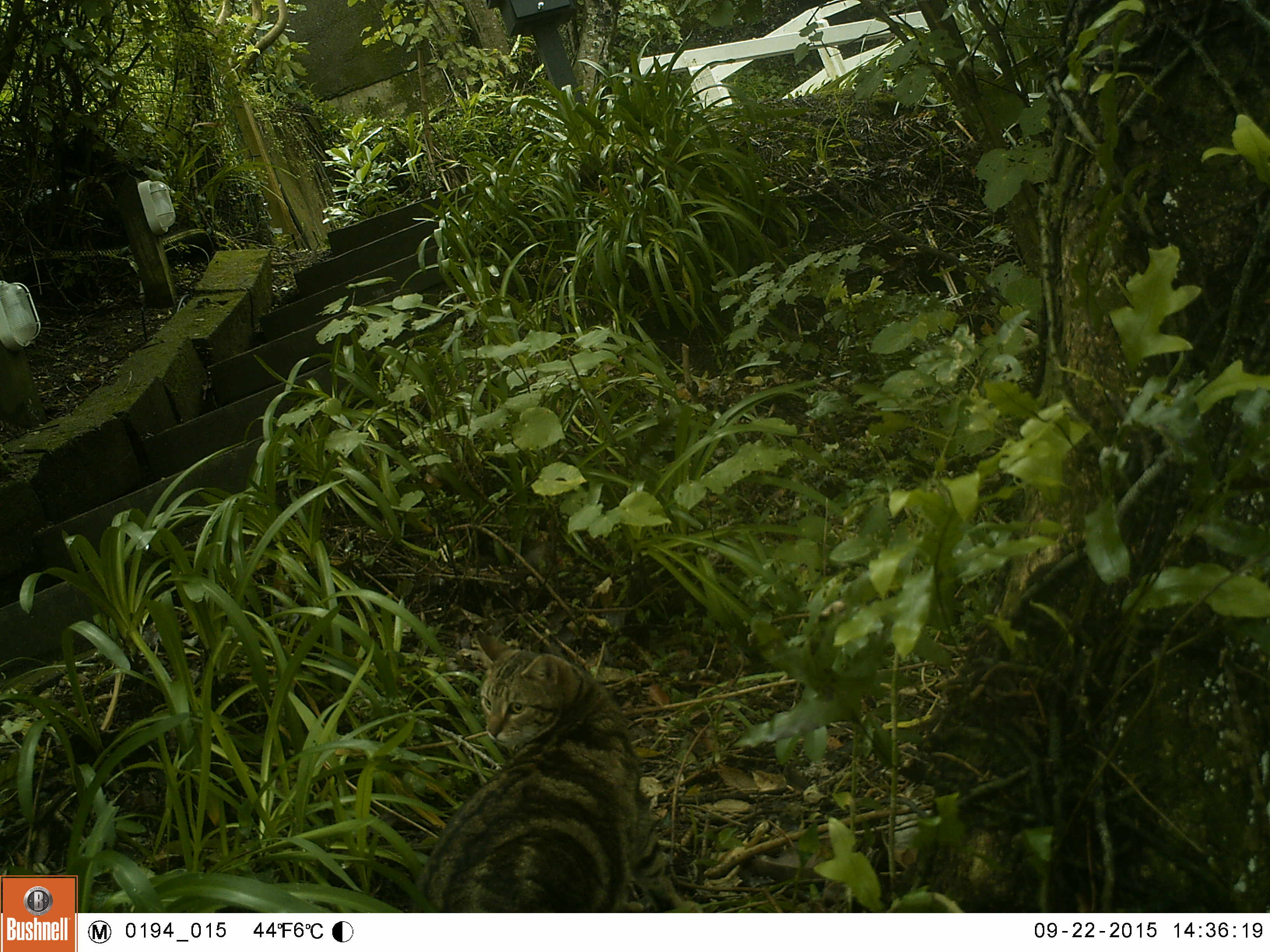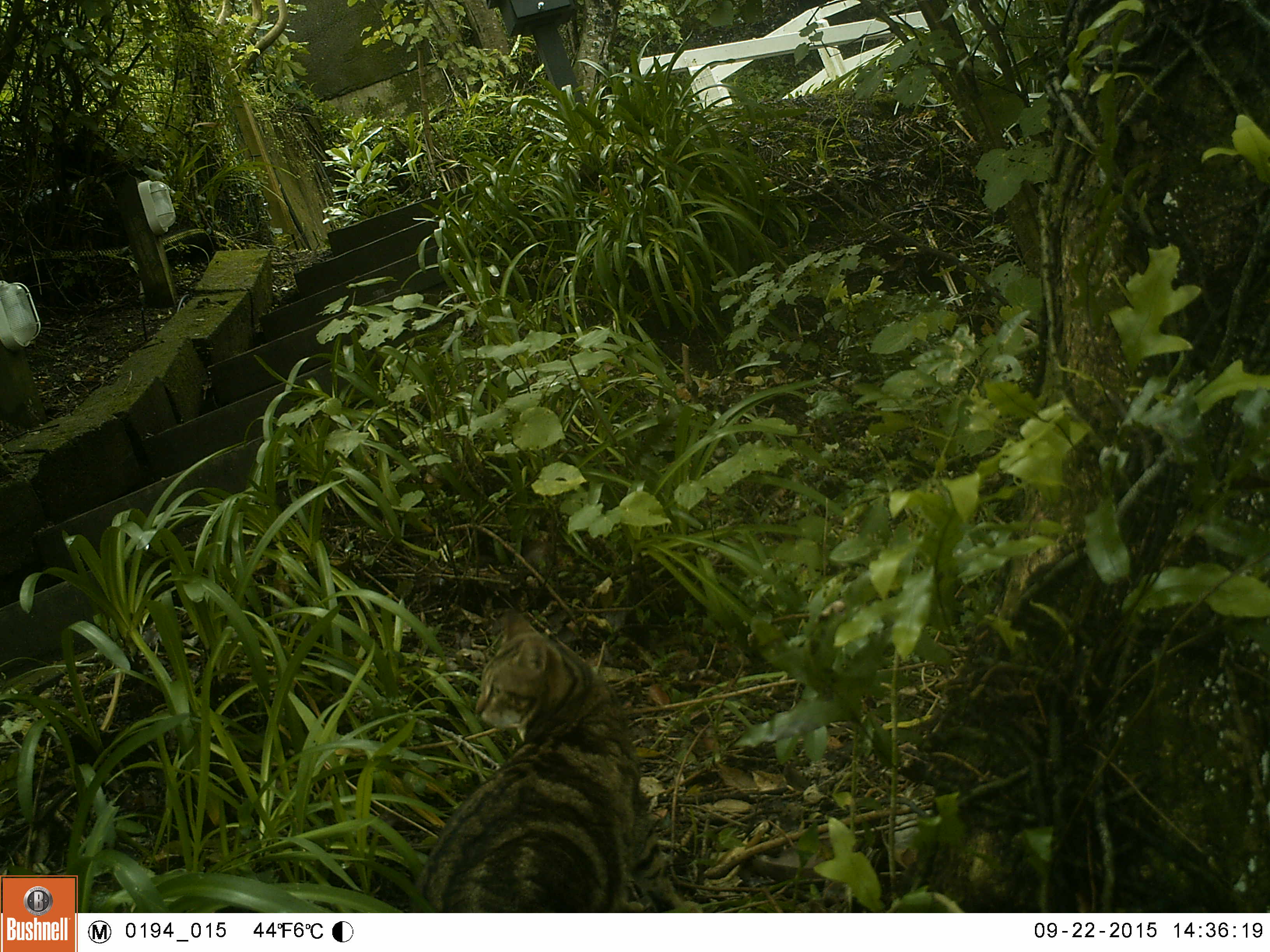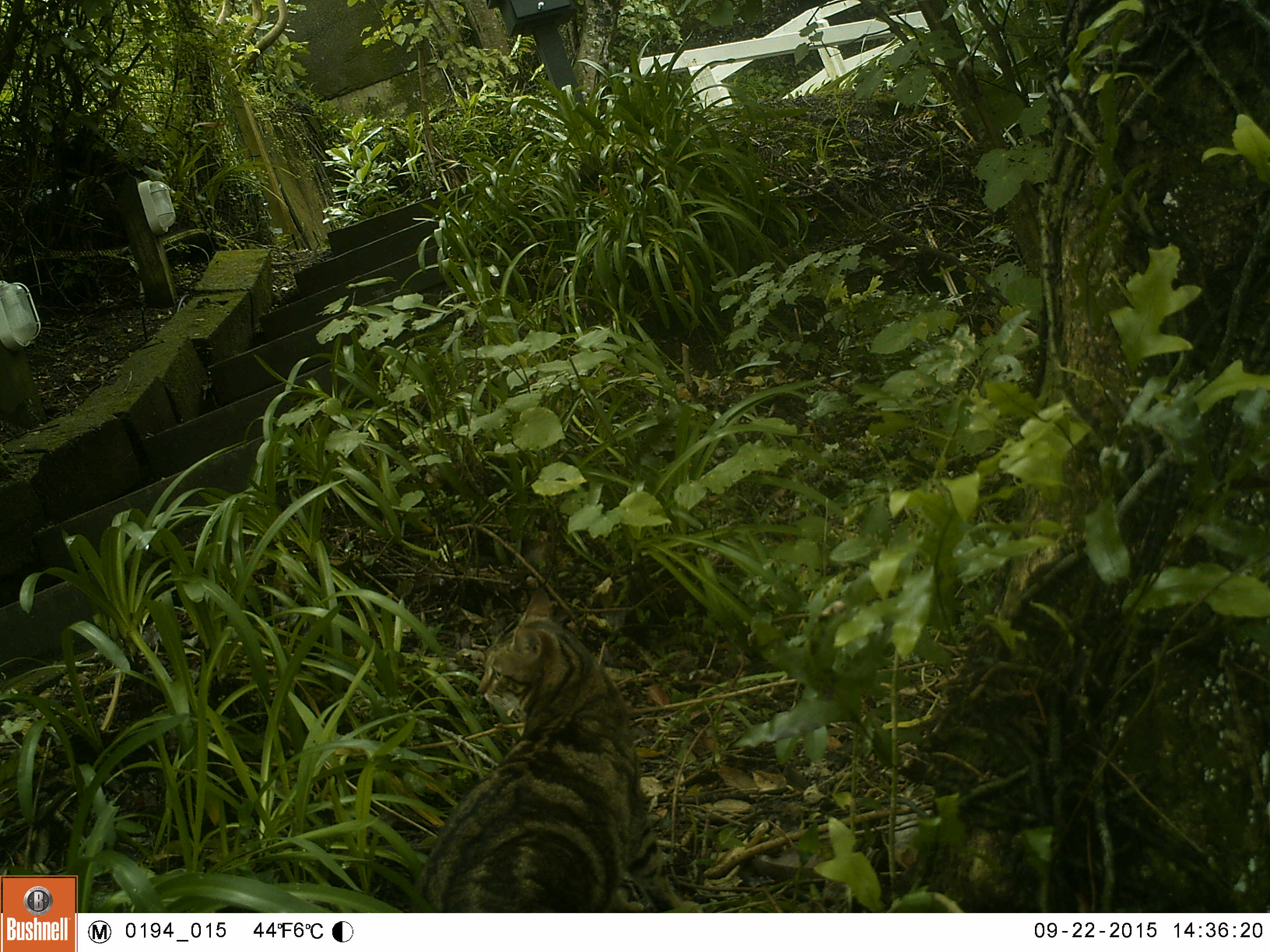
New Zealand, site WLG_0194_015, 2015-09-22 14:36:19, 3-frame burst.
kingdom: Animalia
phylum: Chordata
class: Mammalia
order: Carnivora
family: Felidae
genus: Felis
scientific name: Felis catus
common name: domestic cat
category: cat